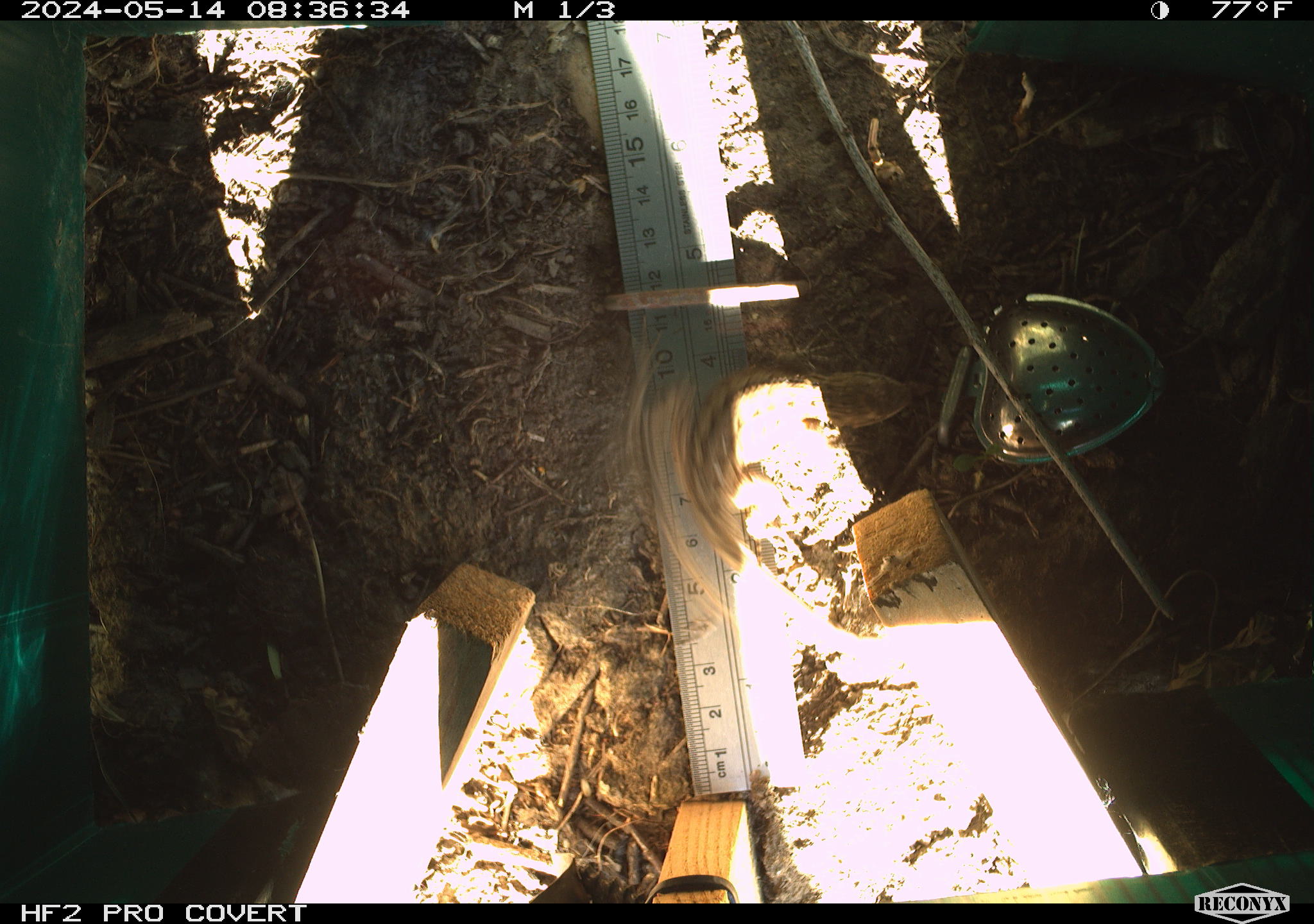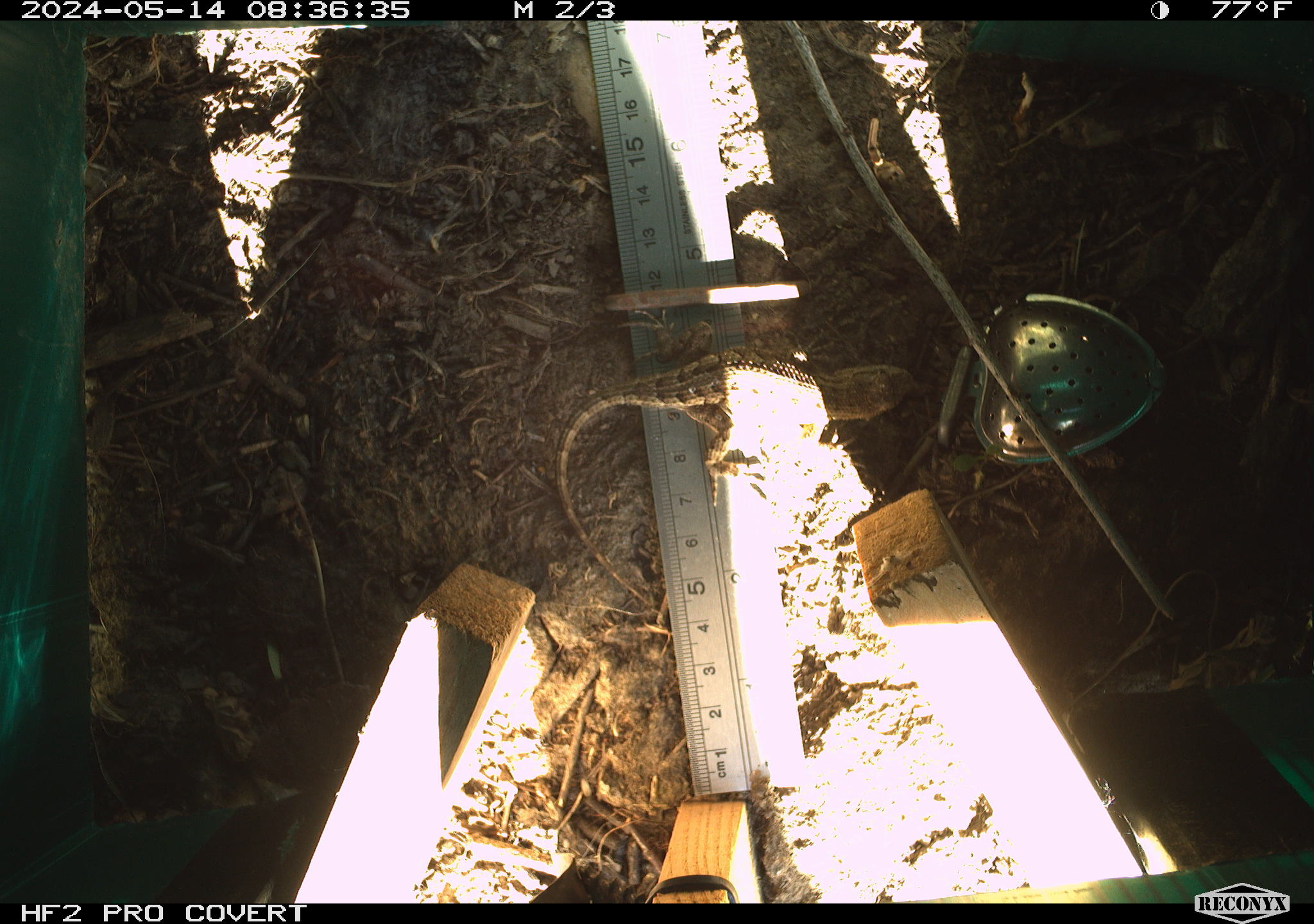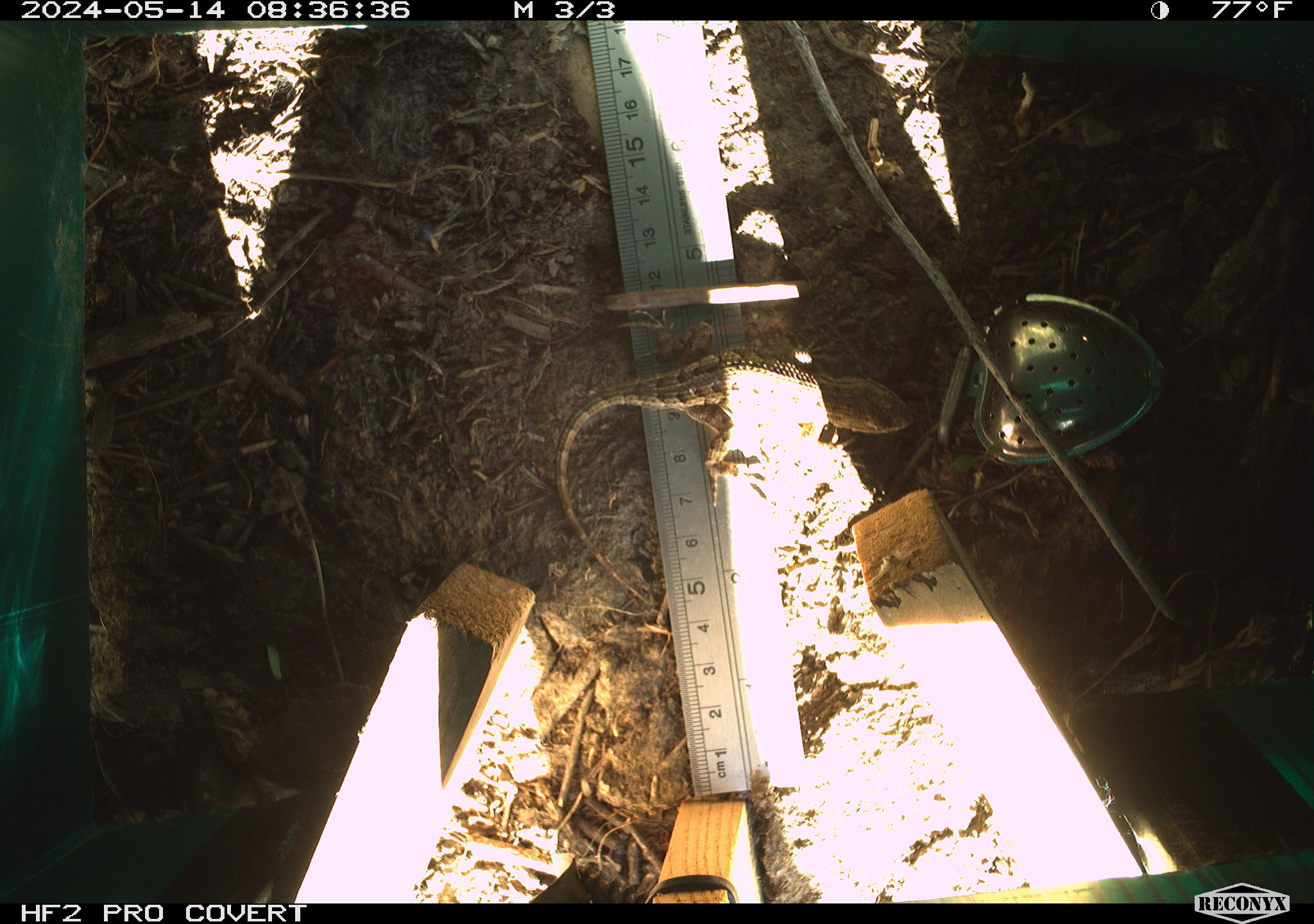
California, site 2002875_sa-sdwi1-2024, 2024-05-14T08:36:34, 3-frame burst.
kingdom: Animalia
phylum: Chordata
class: Reptilia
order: Squamata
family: Phrynosomatidae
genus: Sceloporus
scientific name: Sceloporus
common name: spiny lizards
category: sceloporus species